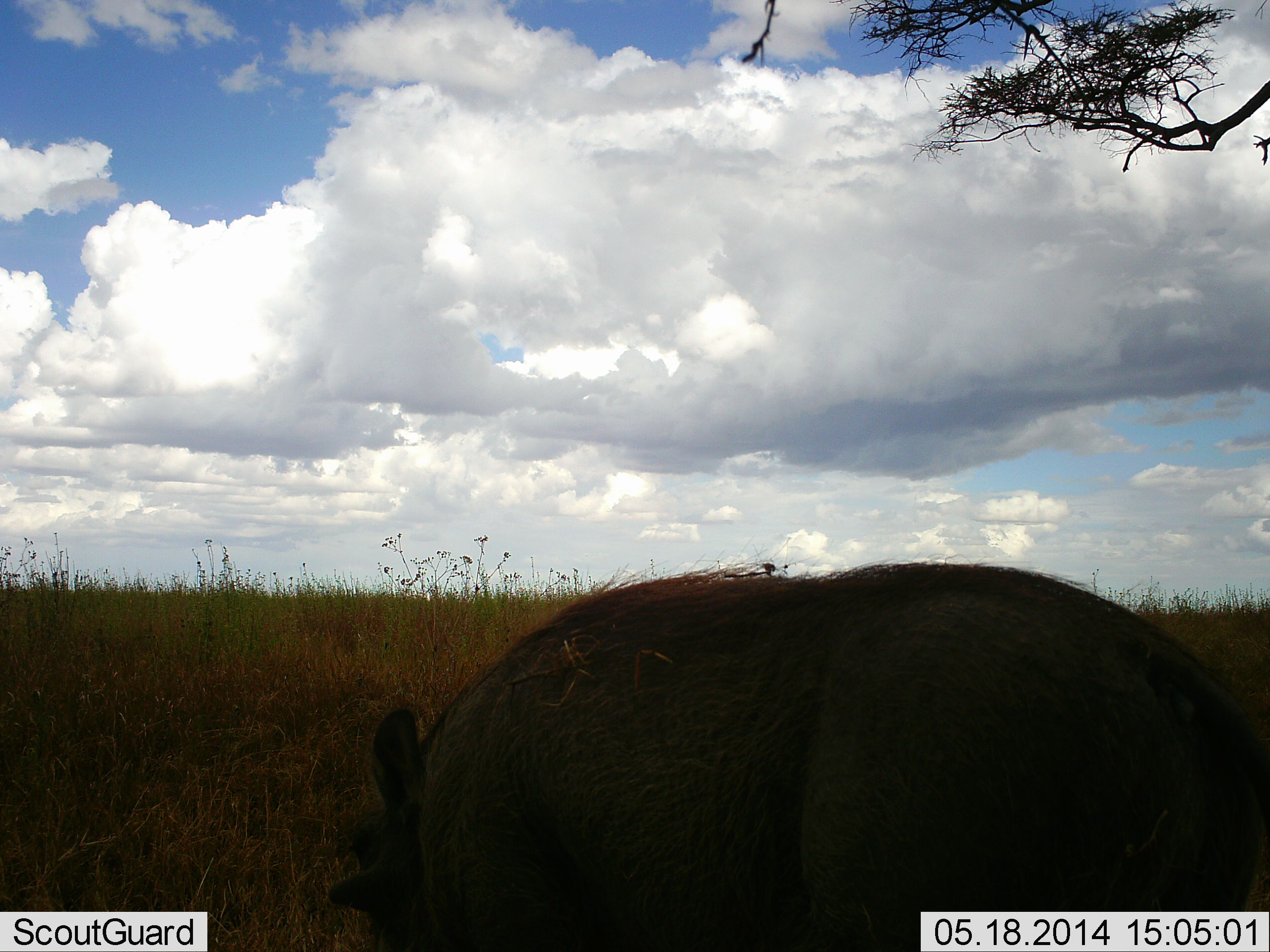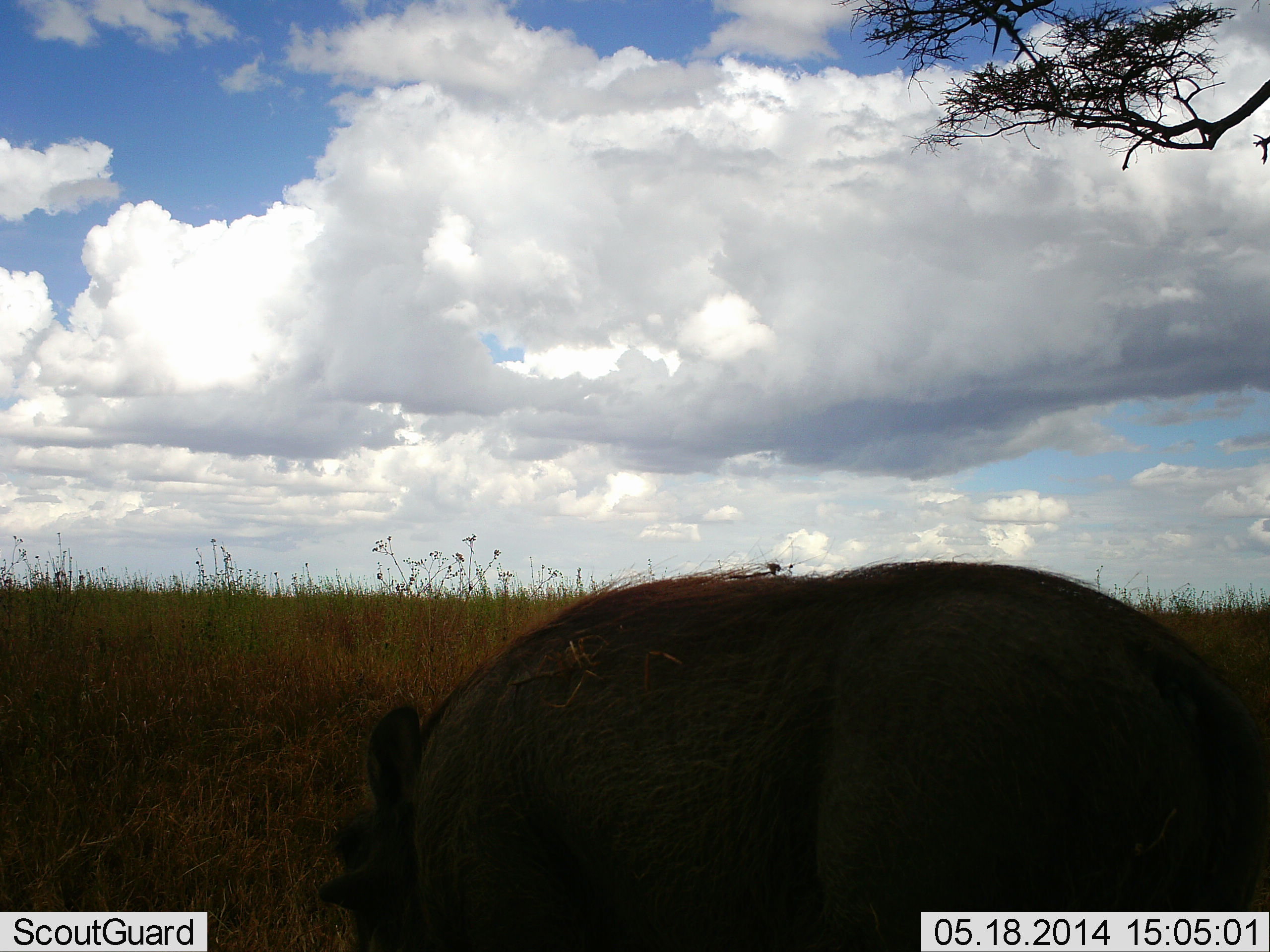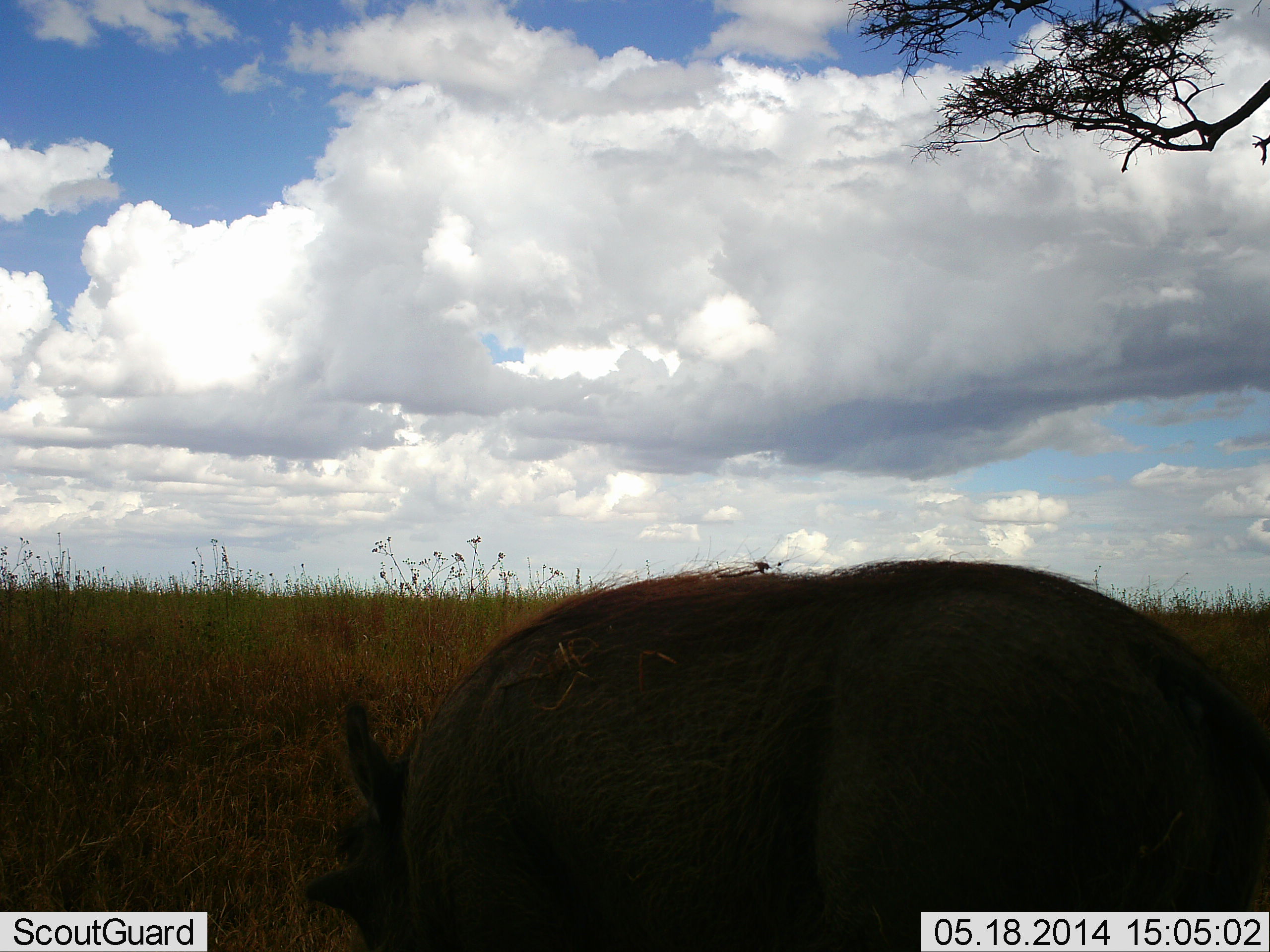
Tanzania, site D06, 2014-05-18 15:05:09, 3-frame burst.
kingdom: Animalia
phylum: Chordata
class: Mammalia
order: Artiodactyla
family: Suidae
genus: Phacochoerus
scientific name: Phacochoerus africanus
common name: warthog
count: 1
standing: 70%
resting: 0%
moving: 0%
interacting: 0%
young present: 0%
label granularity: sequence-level